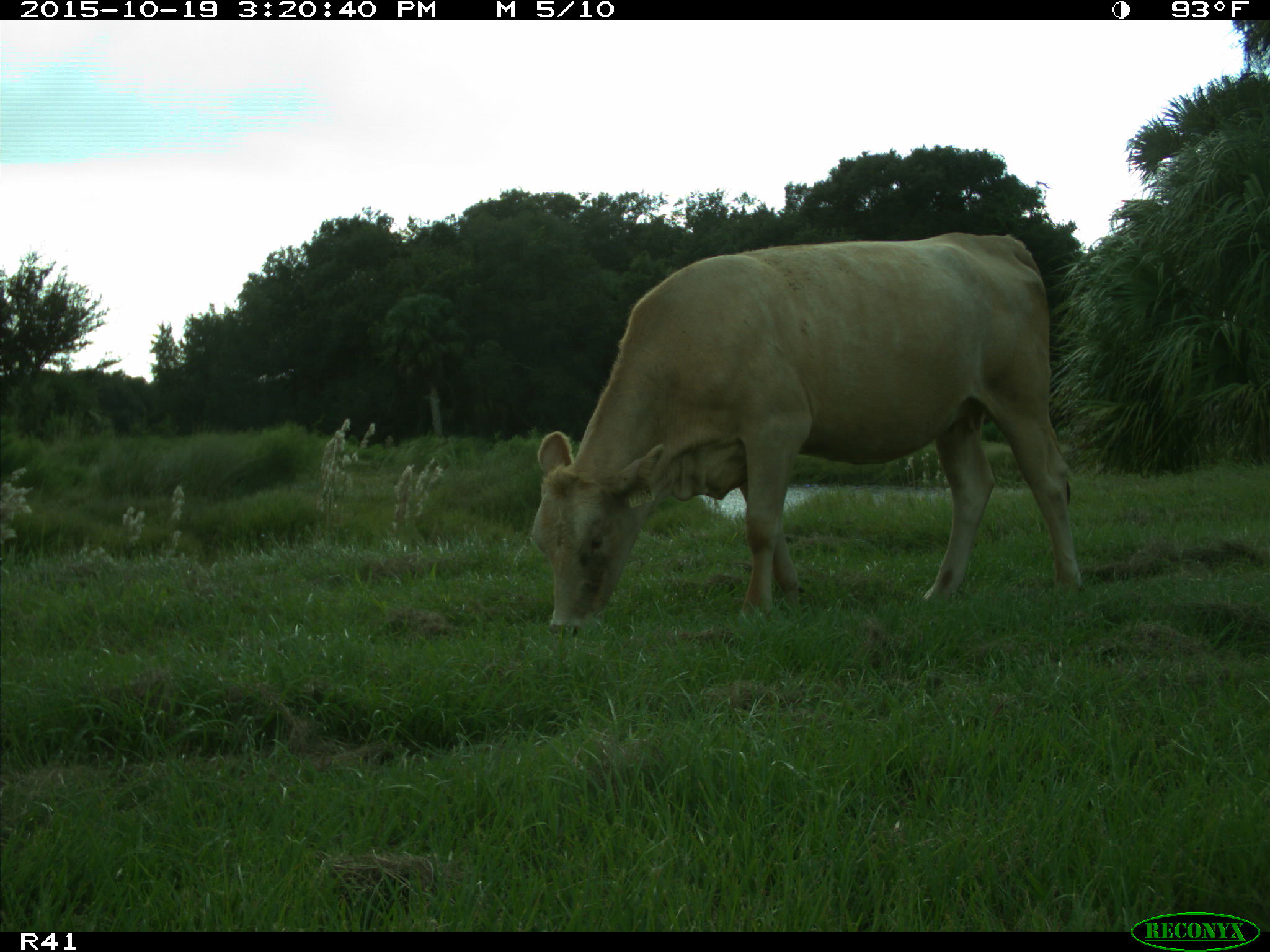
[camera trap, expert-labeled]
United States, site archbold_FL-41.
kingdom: Animalia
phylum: Chordata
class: Mammalia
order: Artiodactyla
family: Bovidae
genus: Bos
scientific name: Bos taurus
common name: domestic cow